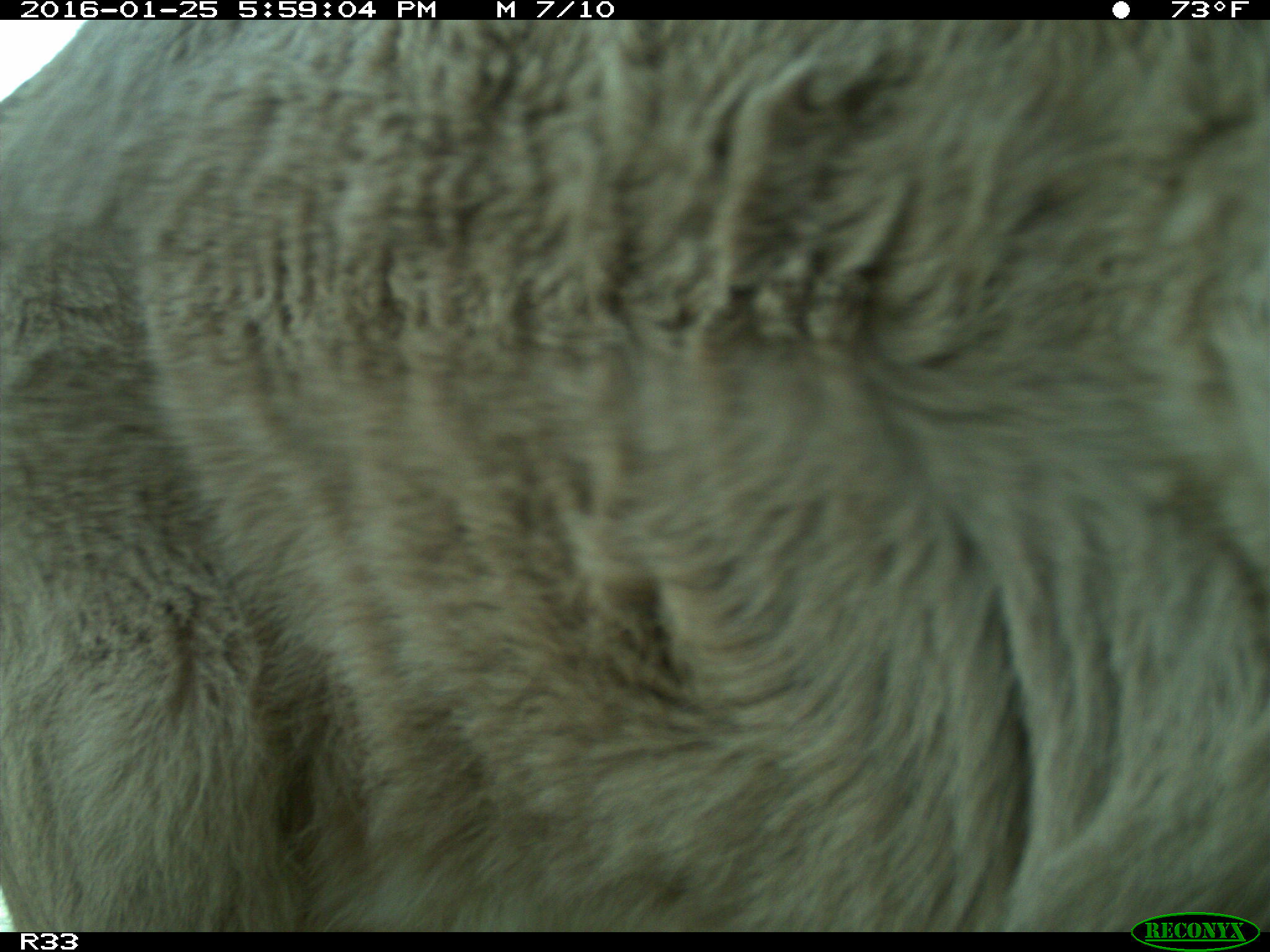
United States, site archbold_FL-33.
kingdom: Animalia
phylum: Chordata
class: Mammalia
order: Artiodactyla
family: Bovidae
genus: Bos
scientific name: Bos taurus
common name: domestic cow